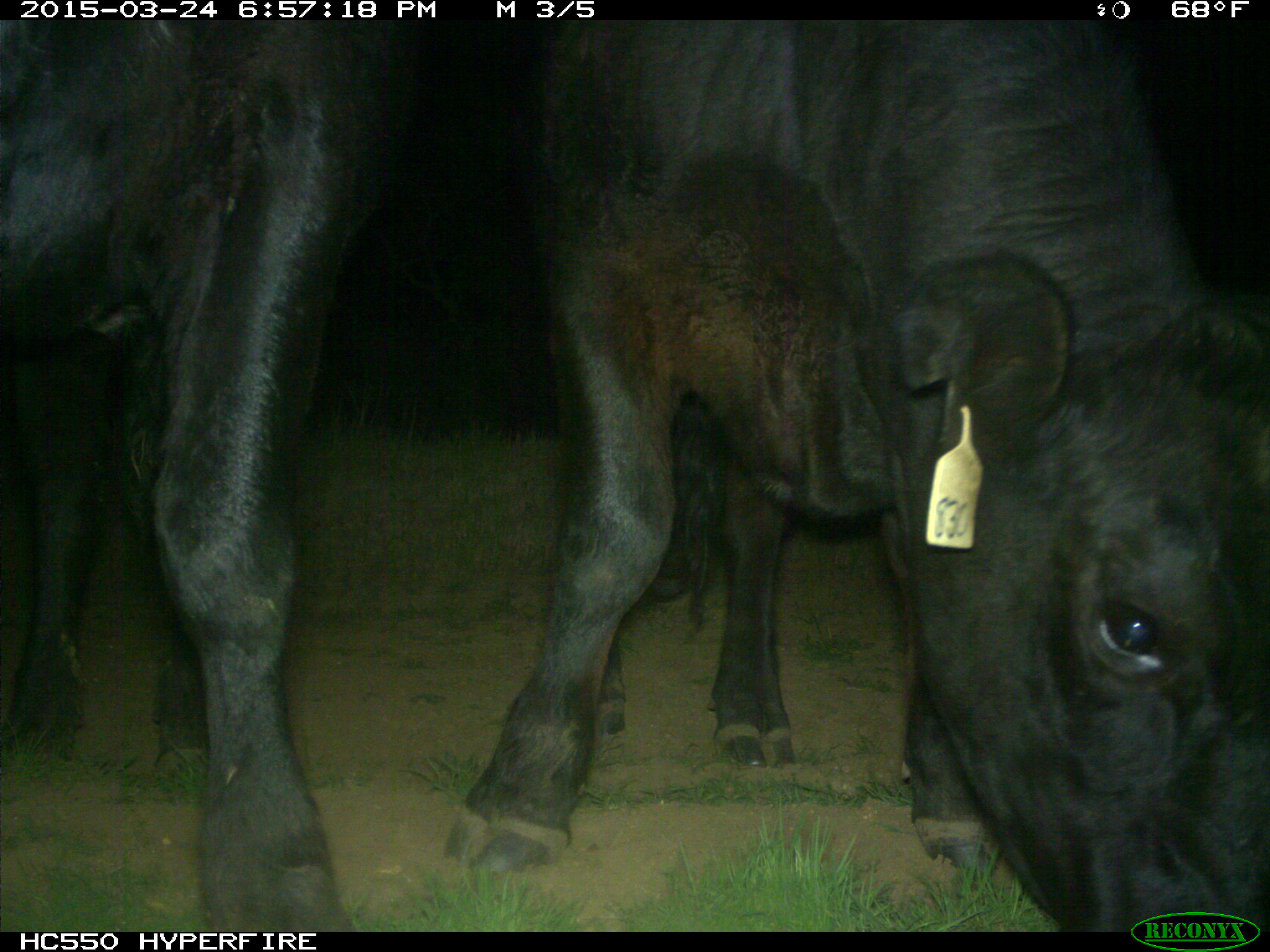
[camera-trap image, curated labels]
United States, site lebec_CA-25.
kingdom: Animalia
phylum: Chordata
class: Mammalia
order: Artiodactyla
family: Bovidae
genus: Bos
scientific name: Bos taurus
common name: domestic cow